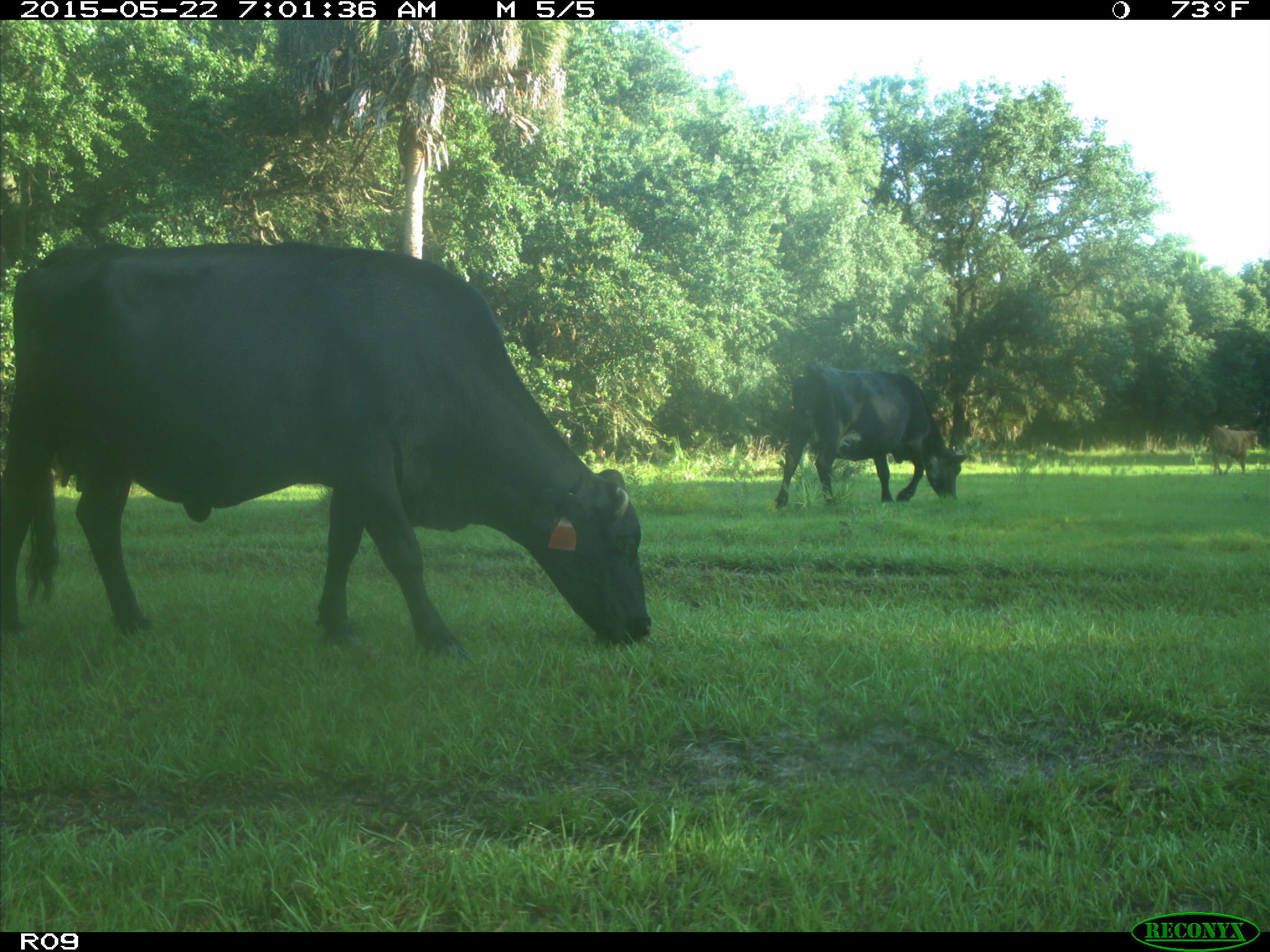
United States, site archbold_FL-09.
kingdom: Animalia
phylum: Chordata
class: Mammalia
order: Artiodactyla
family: Bovidae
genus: Bos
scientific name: Bos taurus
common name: domestic cow